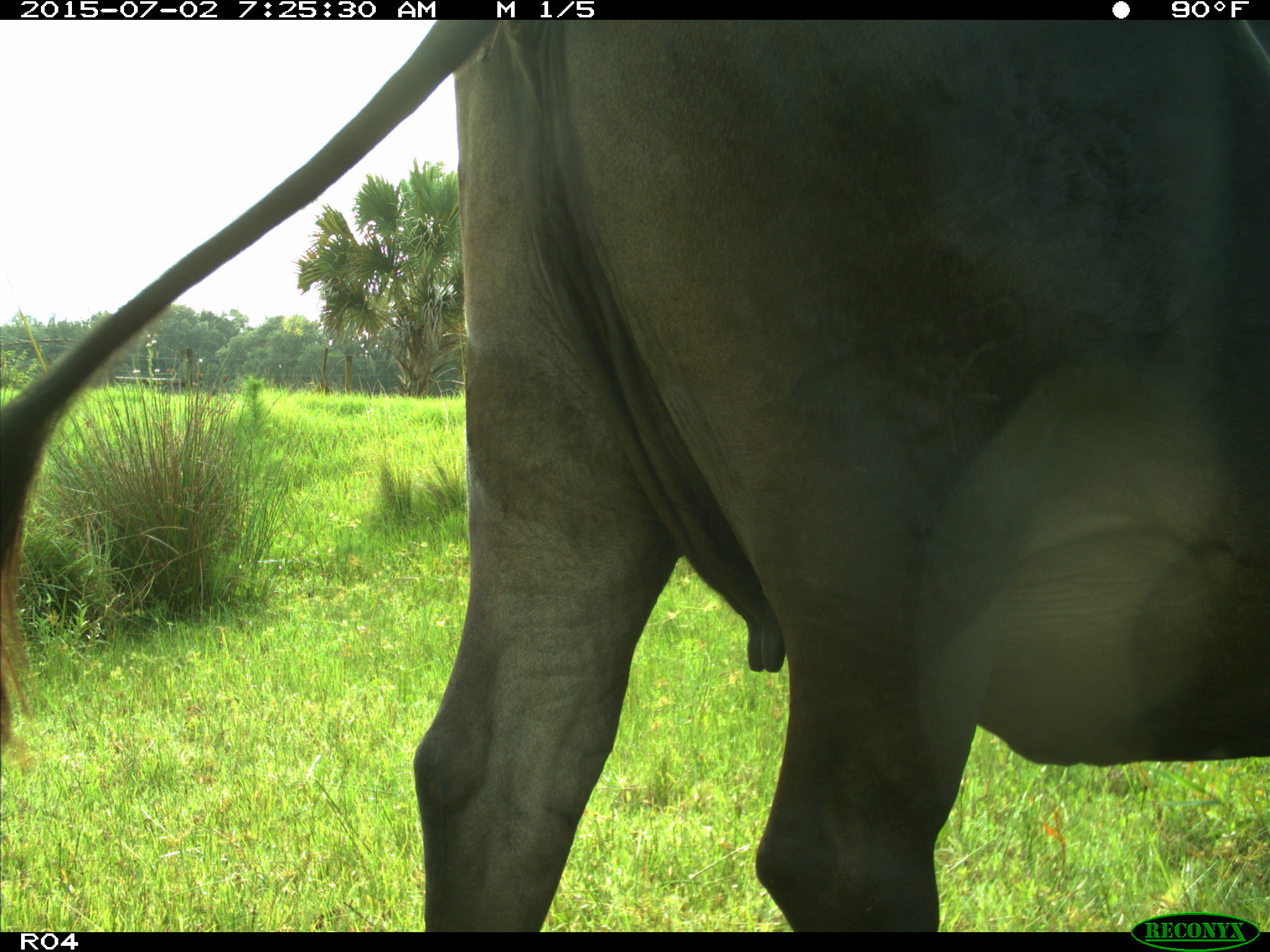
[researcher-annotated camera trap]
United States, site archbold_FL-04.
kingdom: Animalia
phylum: Chordata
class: Mammalia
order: Artiodactyla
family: Bovidae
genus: Bos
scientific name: Bos taurus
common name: domestic cow